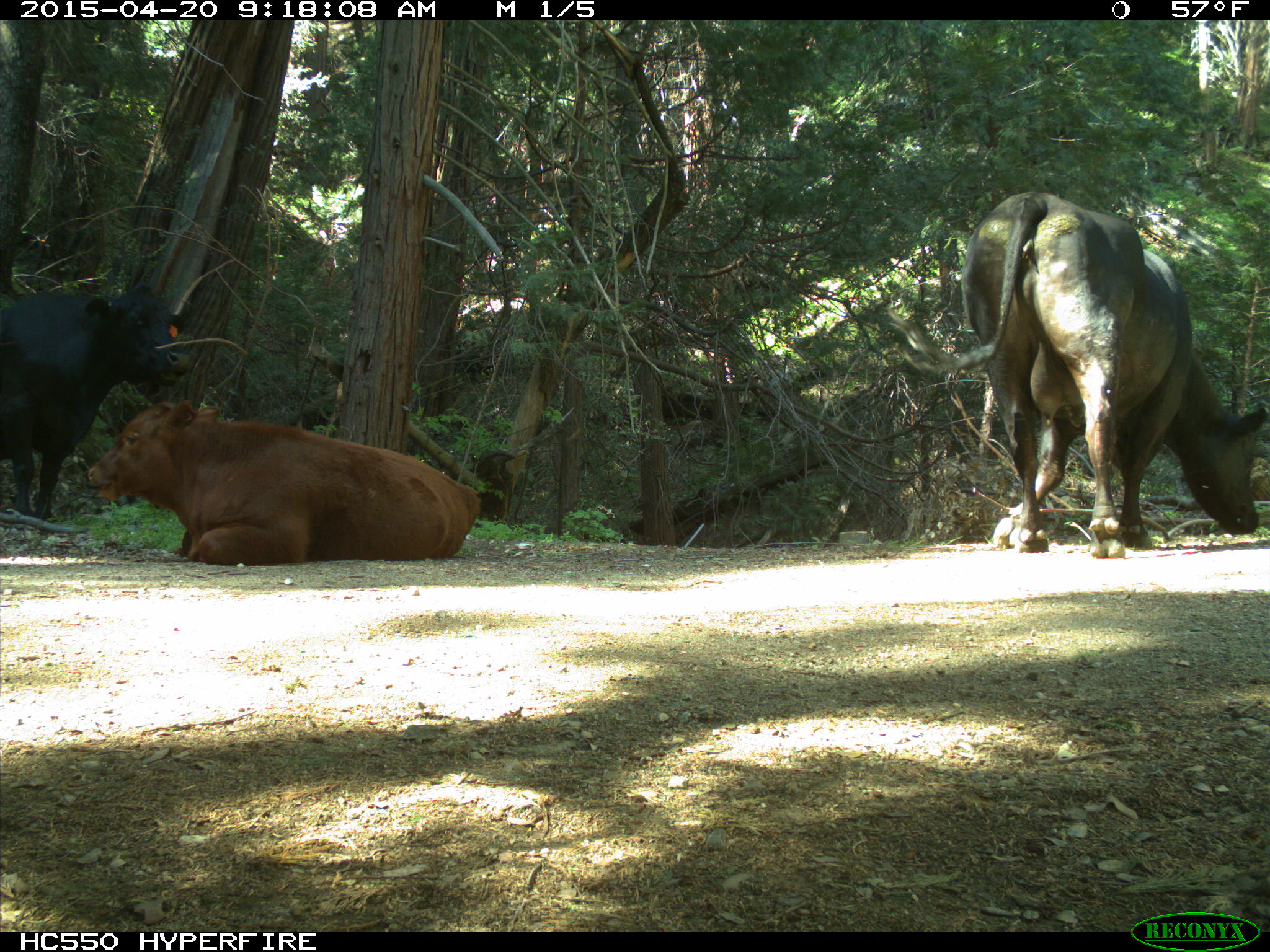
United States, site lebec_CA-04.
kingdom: Animalia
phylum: Chordata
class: Mammalia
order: Artiodactyla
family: Bovidae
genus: Bos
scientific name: Bos taurus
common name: domestic cow